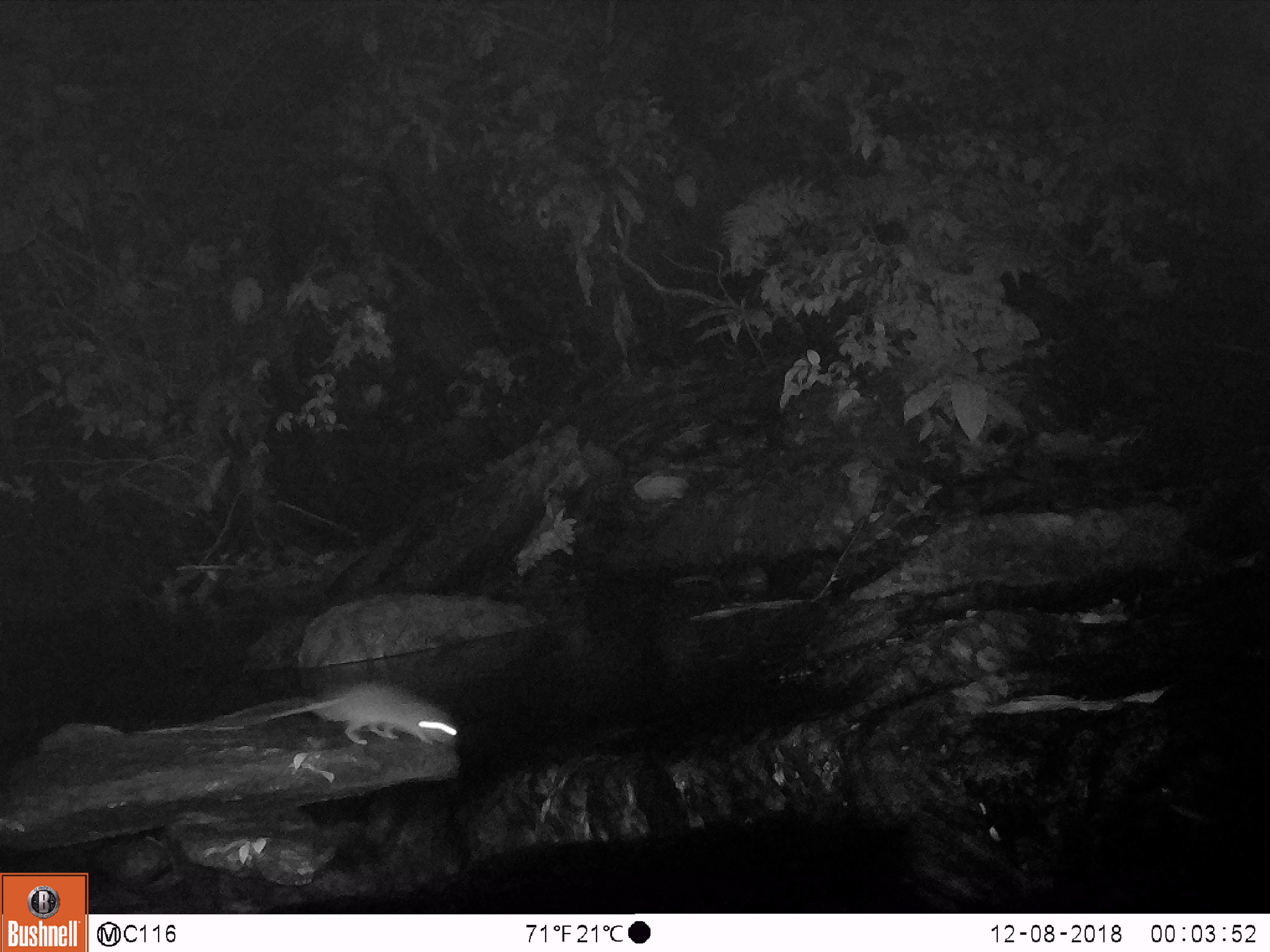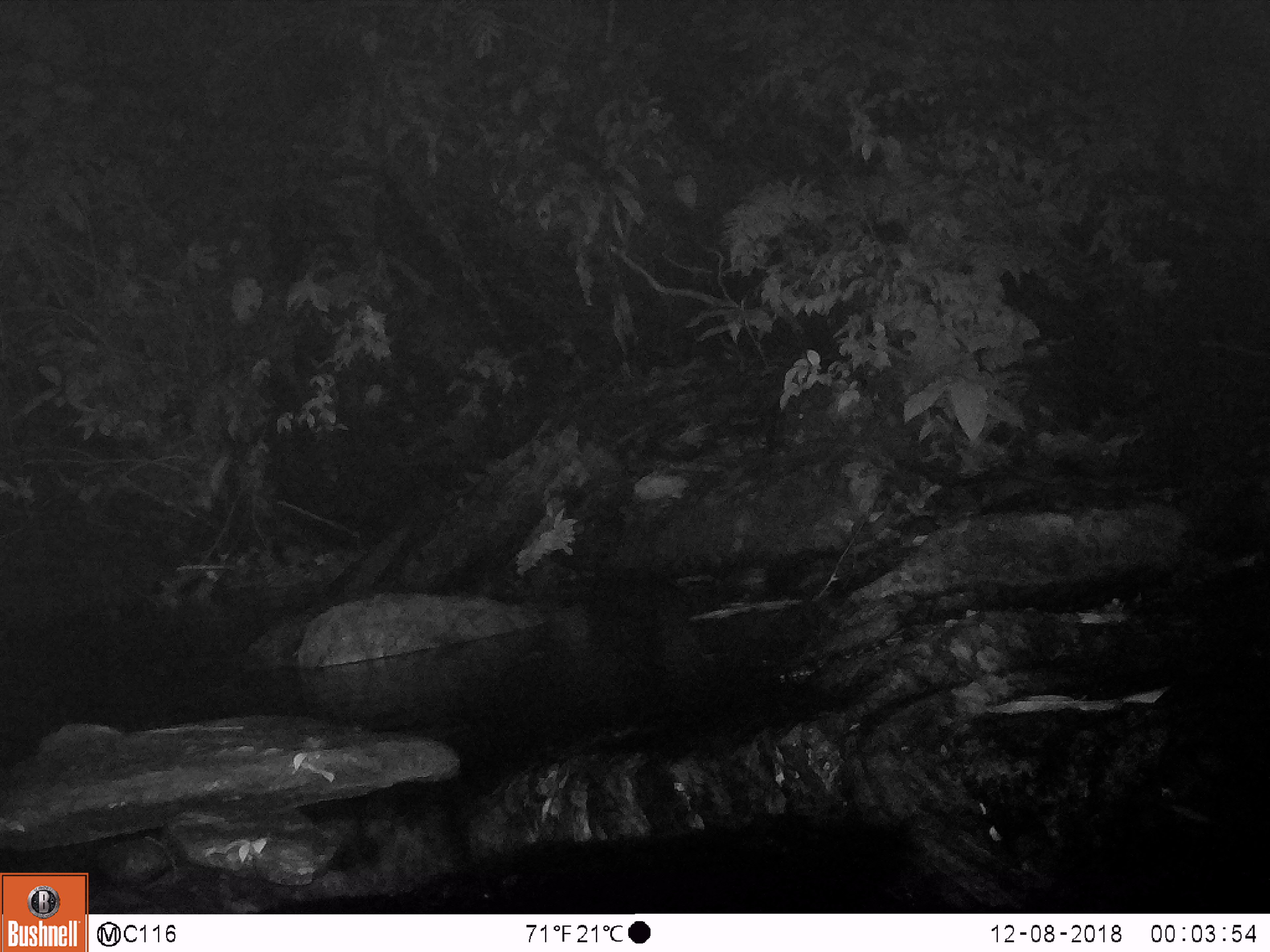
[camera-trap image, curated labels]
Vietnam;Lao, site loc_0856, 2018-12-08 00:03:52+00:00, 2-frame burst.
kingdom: Animalia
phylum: Chordata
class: Mammalia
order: Rodentia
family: Muridae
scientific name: Muridae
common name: old-world mice and rats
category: unidentified murid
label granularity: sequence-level